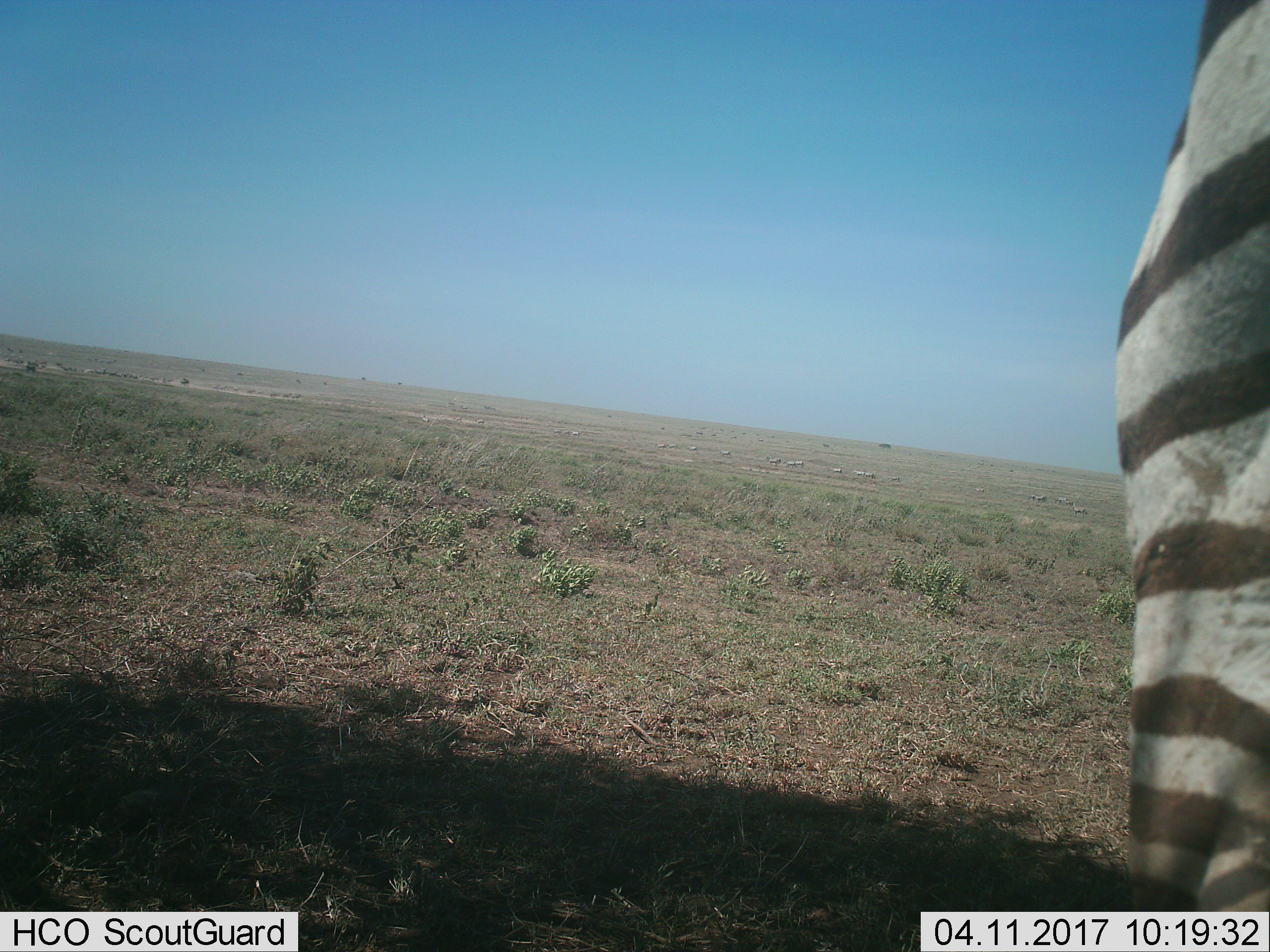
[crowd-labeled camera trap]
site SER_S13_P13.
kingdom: Animalia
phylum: Chordata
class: Mammalia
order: Perissodactyla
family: Equidae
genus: Equus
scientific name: Equus quagga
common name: plains zebra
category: zebraplains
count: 1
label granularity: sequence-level